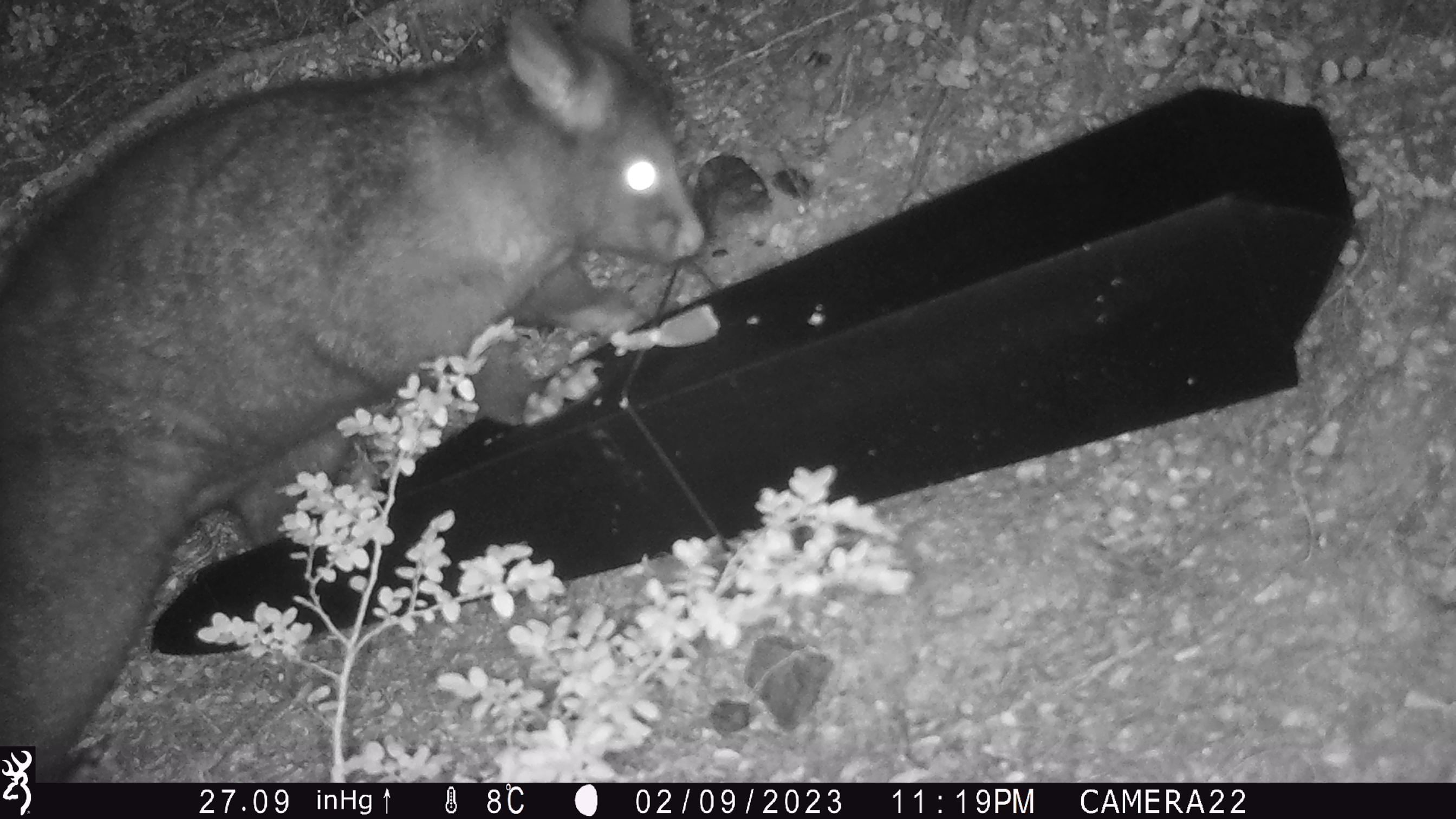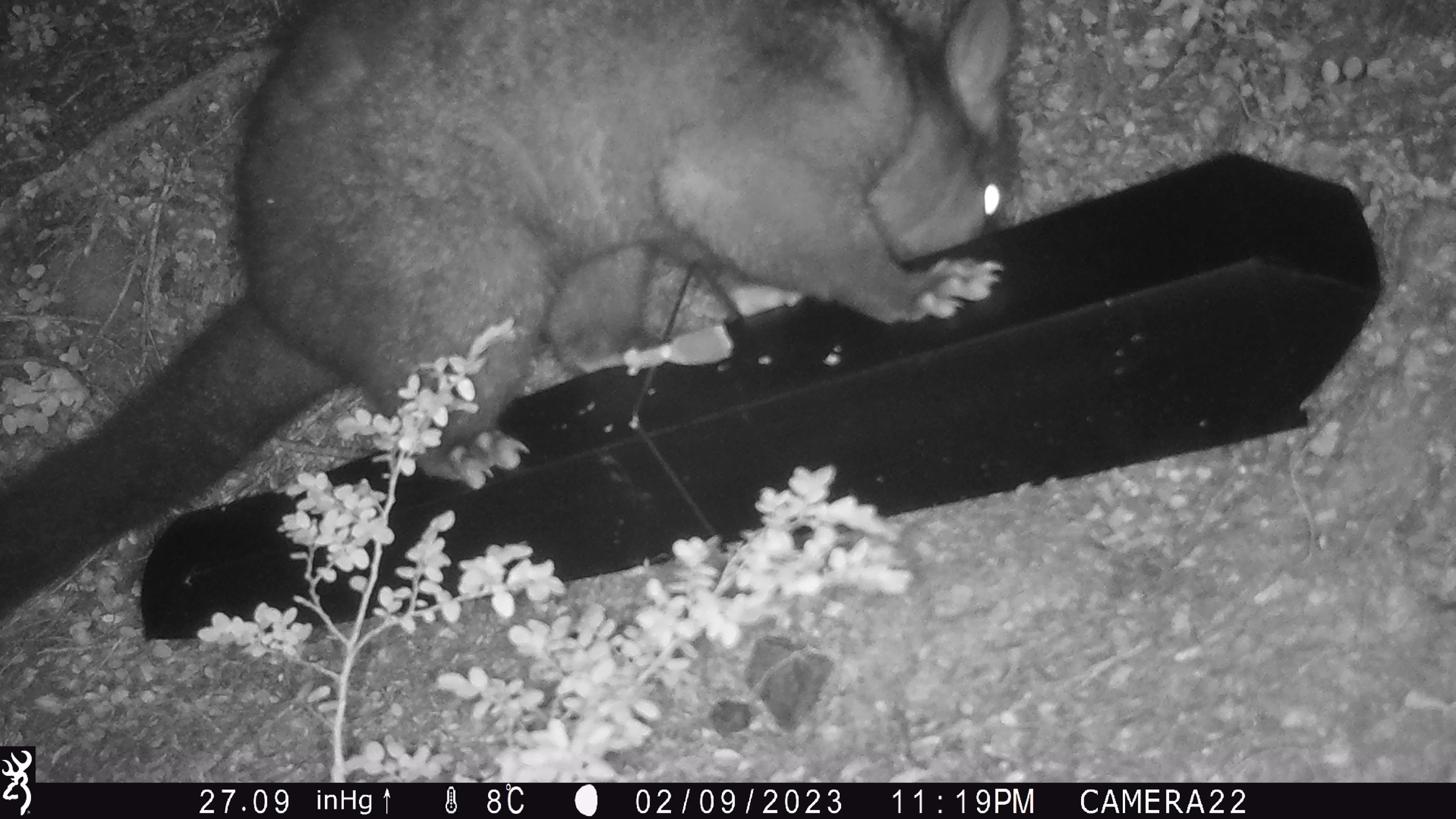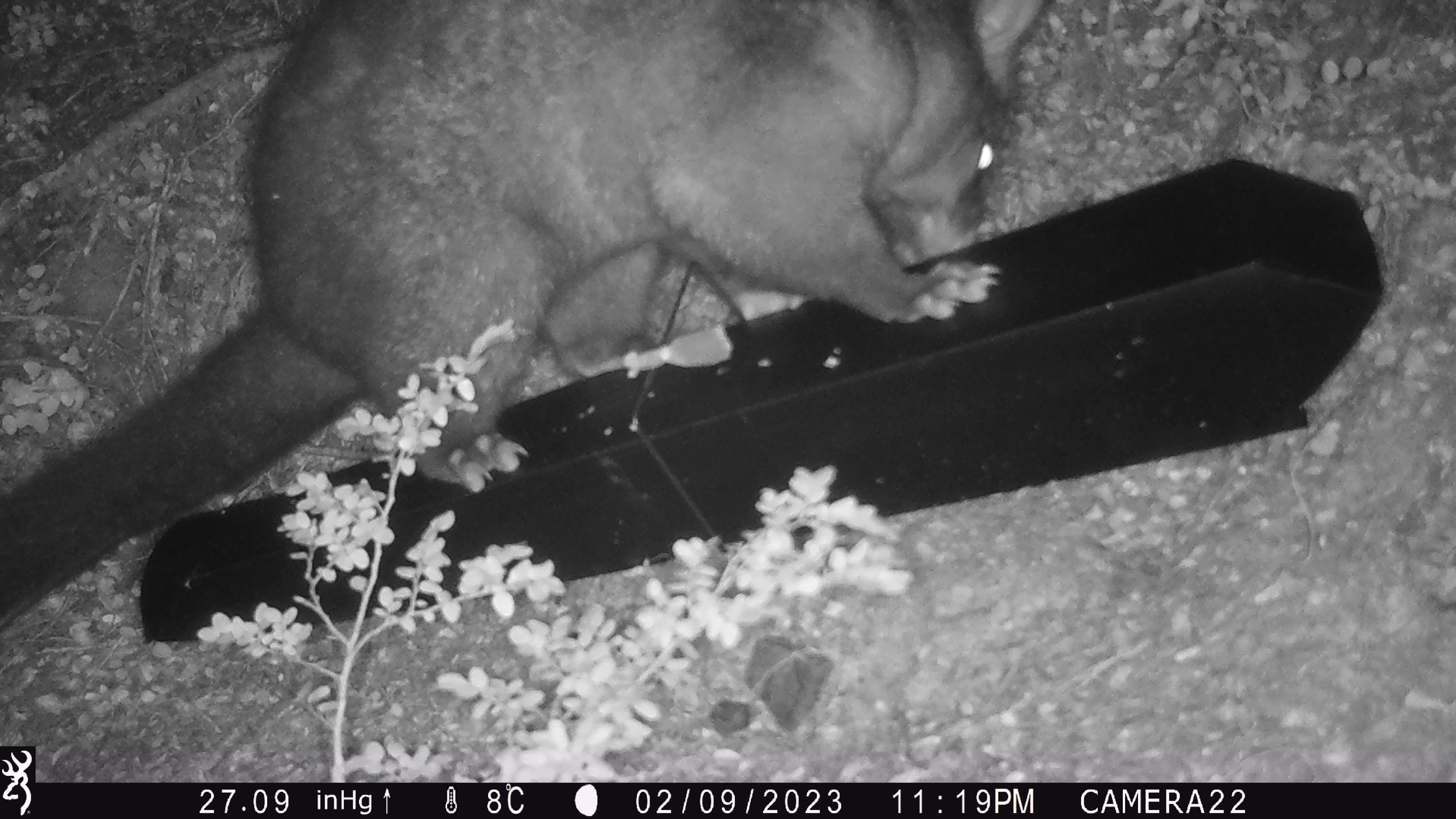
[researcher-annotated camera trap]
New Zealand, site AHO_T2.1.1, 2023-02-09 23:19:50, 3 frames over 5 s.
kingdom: Animalia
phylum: Chordata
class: Mammalia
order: Carnivora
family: Mustelidae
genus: Mustela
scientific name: Mustela erminea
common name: stoat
Stoat (Mustela erminea).